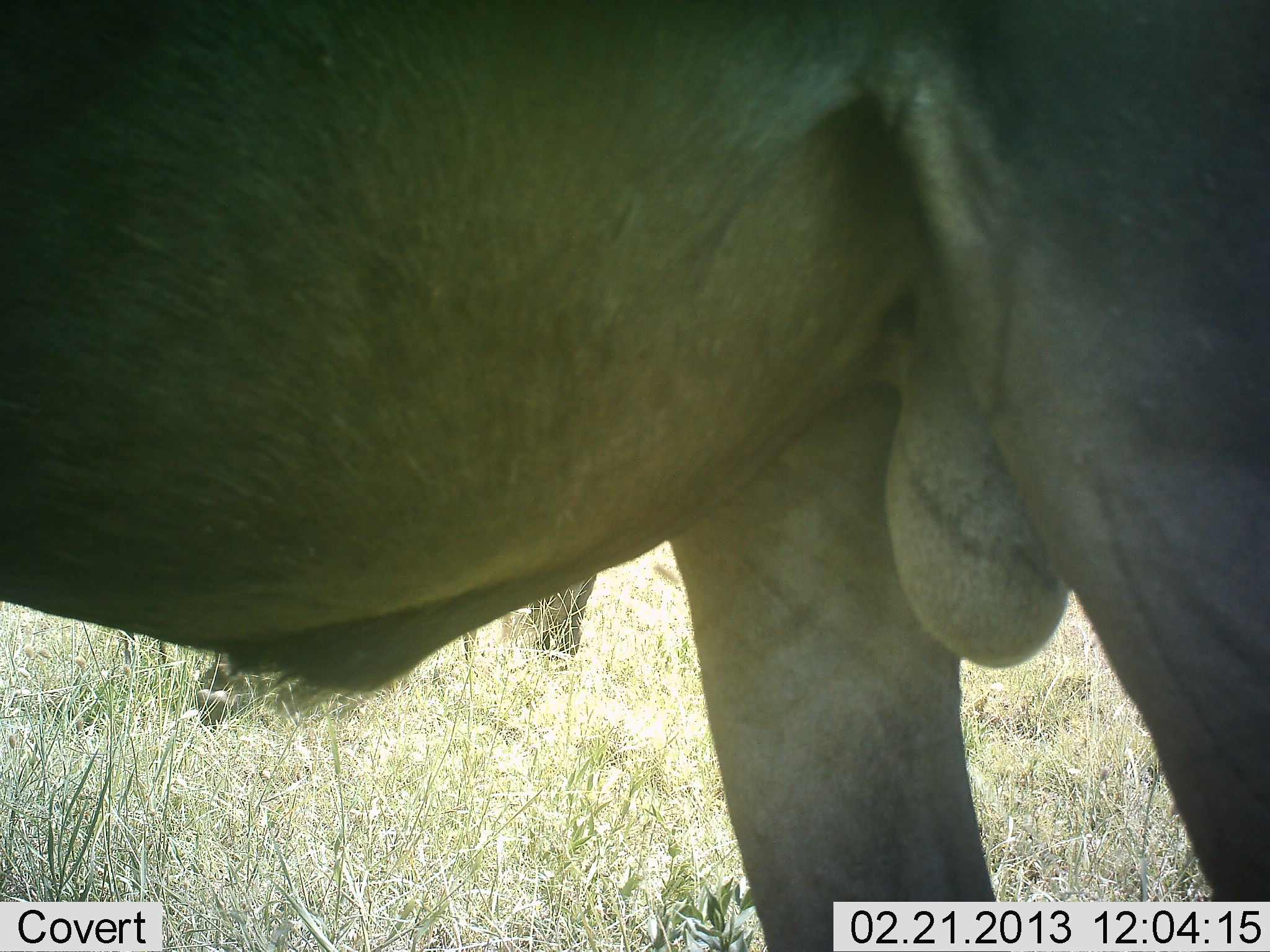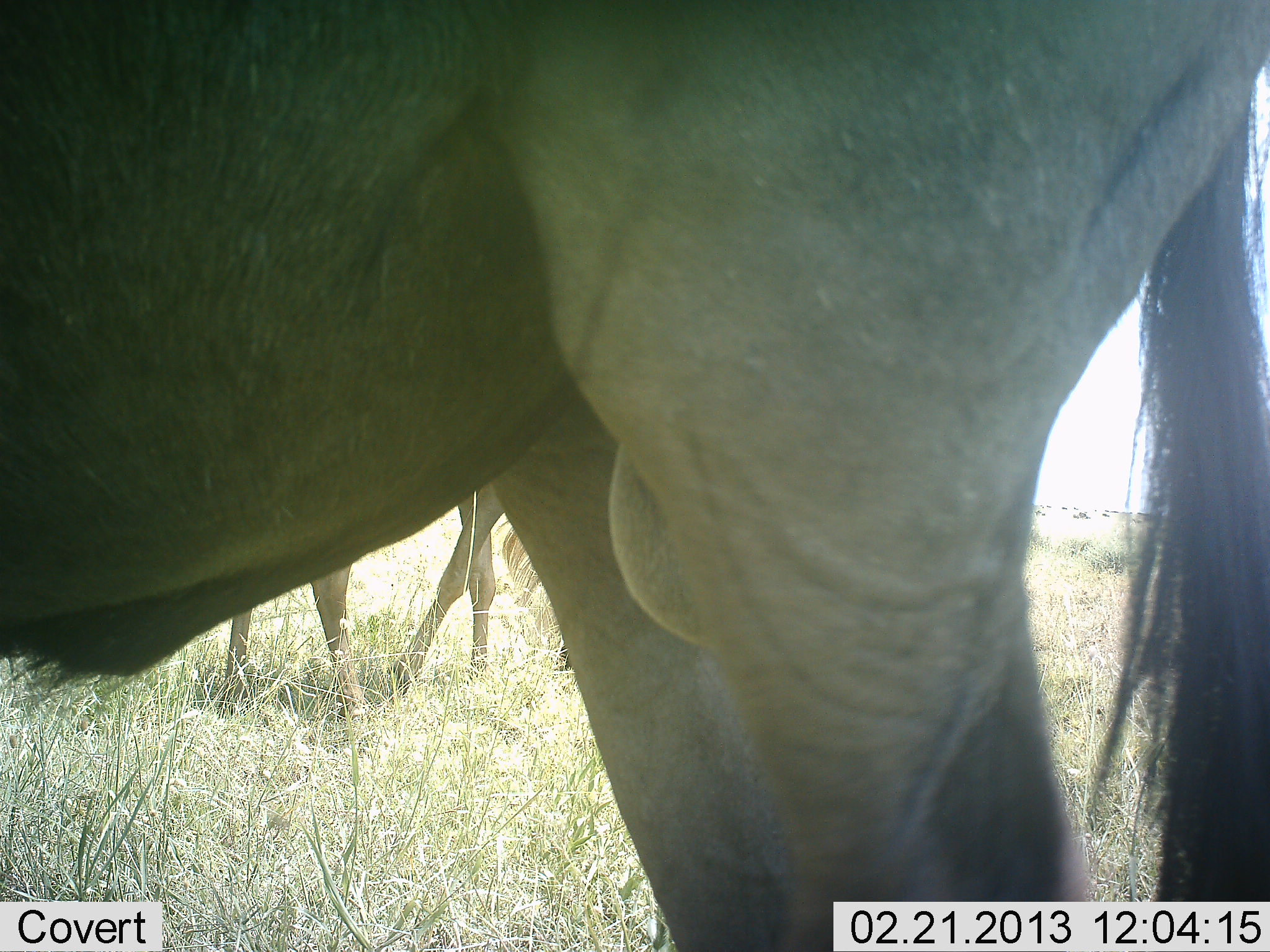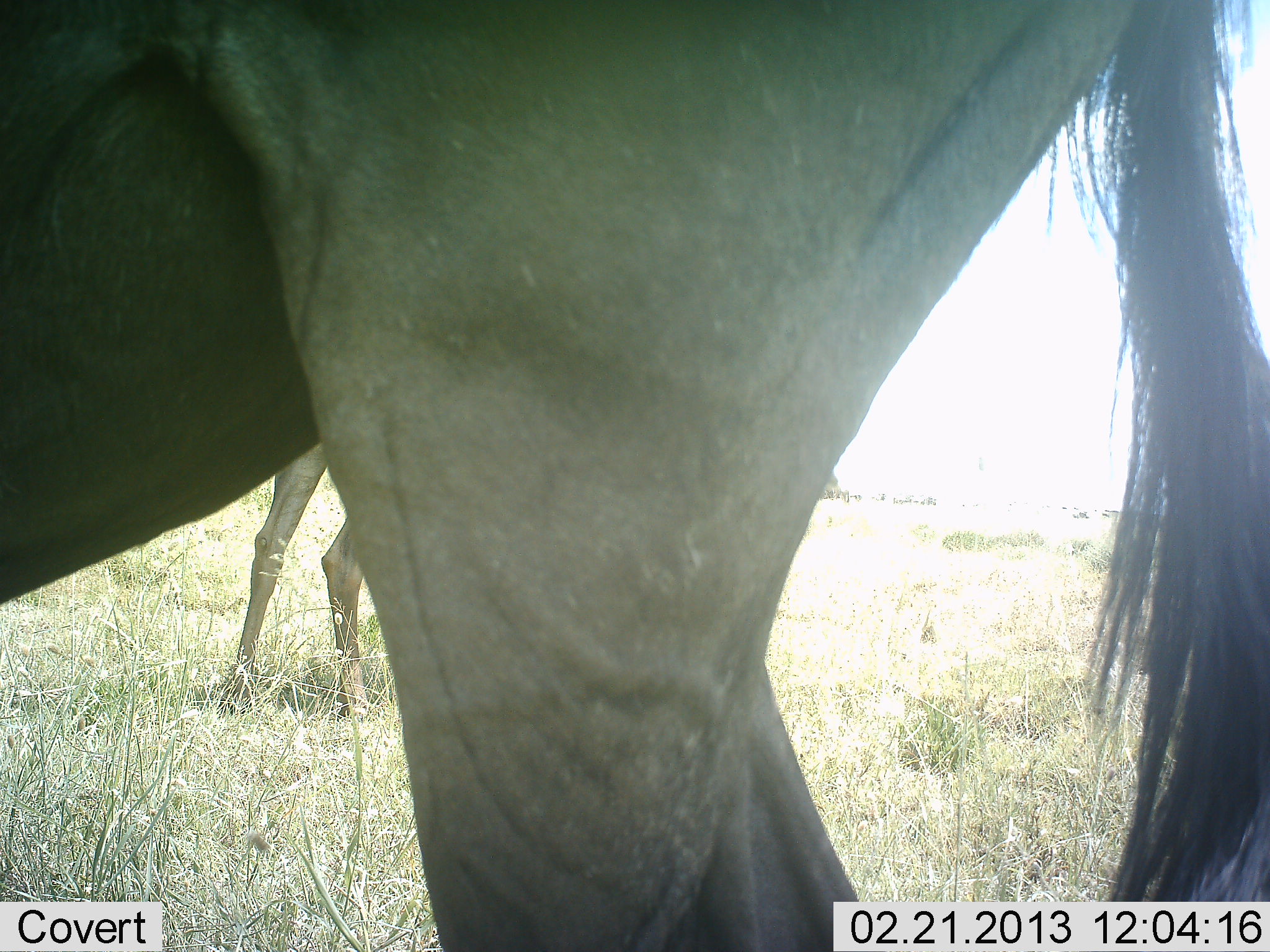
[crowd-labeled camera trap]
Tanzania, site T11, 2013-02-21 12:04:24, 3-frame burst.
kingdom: Animalia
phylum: Chordata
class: Mammalia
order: Artiodactyla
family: Bovidae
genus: Connochaetes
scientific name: Connochaetes taurinus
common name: blue wildebeest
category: wildebeest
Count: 2.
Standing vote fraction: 47%.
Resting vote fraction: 0%.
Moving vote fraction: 73%.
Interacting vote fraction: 0%.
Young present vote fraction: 0%.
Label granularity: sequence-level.